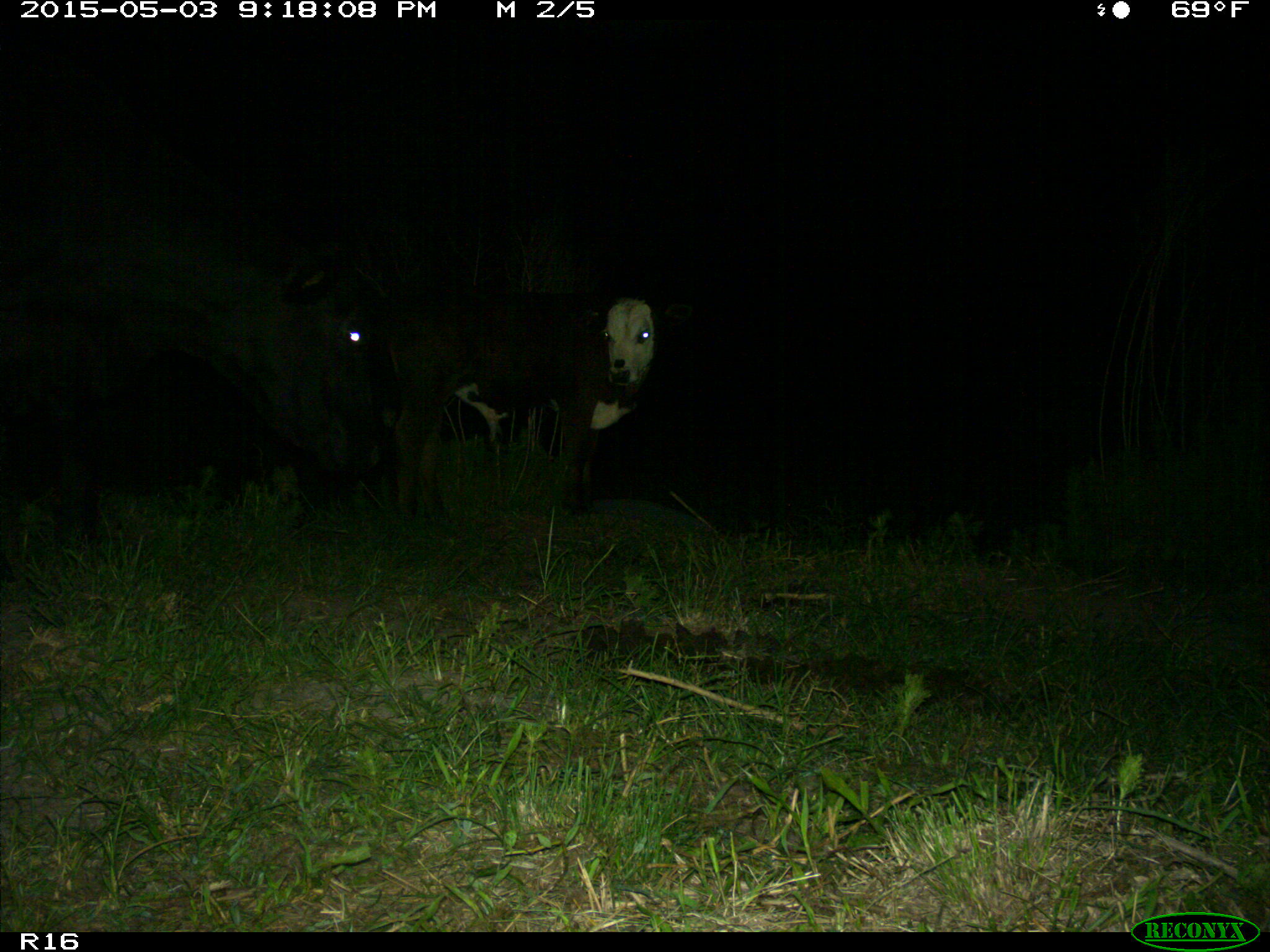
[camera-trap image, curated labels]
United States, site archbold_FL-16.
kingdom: Animalia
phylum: Chordata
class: Mammalia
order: Artiodactyla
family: Bovidae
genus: Bos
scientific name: Bos taurus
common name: domestic cow